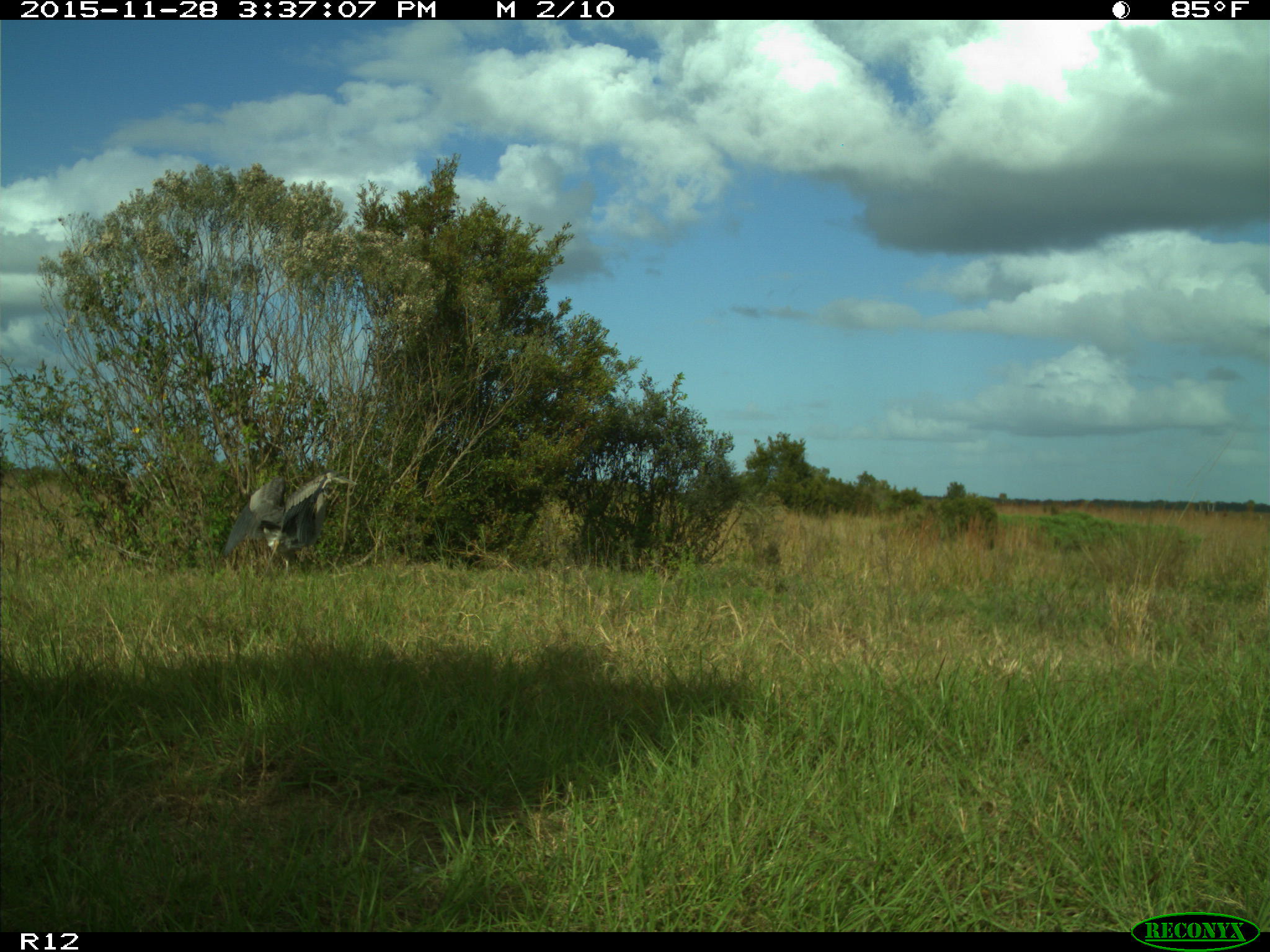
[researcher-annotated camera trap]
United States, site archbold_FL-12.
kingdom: Animalia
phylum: Chordata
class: Aves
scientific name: Aves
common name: birds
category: unidentified bird